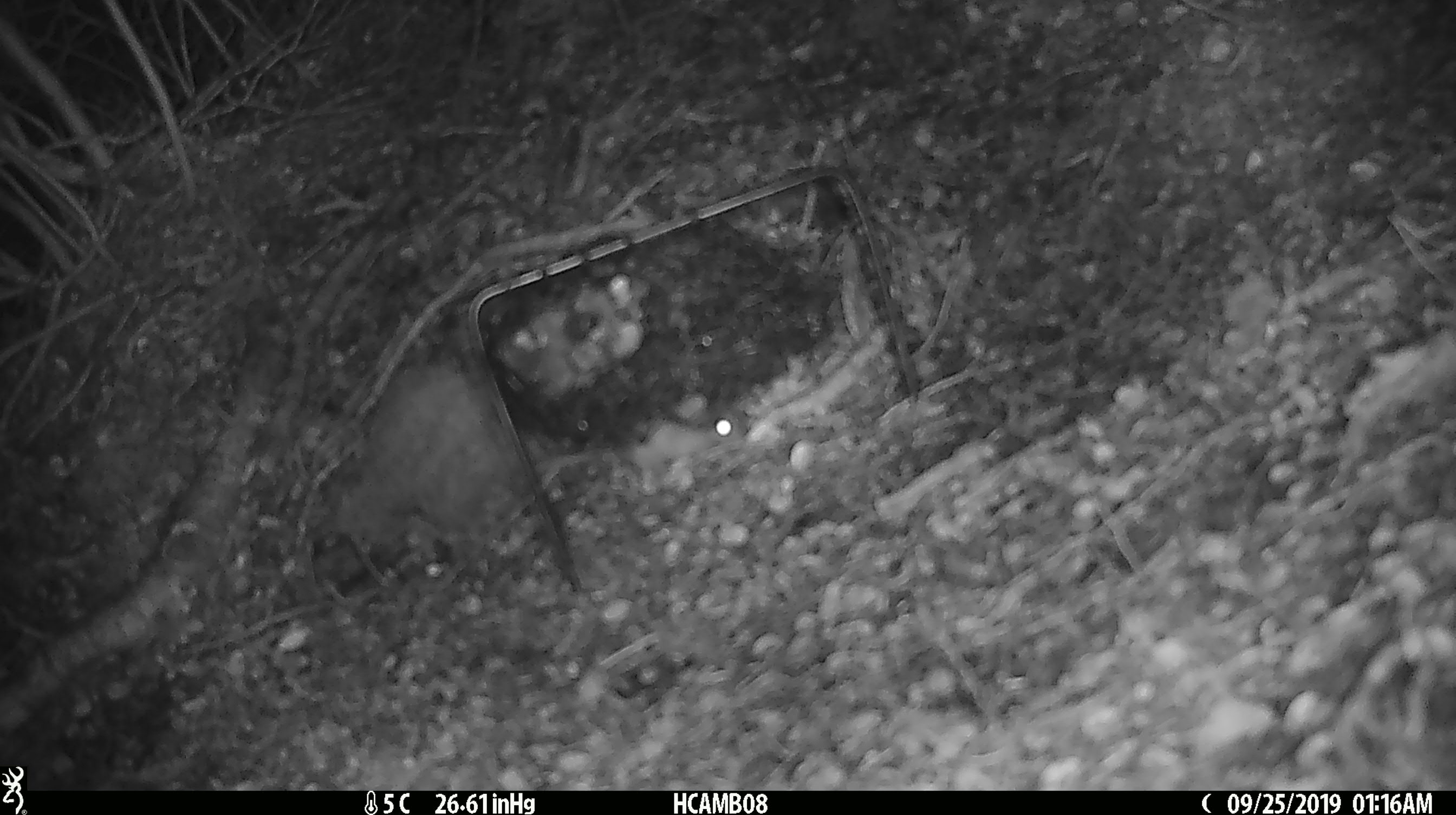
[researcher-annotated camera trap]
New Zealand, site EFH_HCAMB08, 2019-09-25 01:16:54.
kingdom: Animalia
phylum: Chordata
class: Mammalia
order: Rodentia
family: Muridae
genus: Mus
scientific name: Mus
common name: mouse